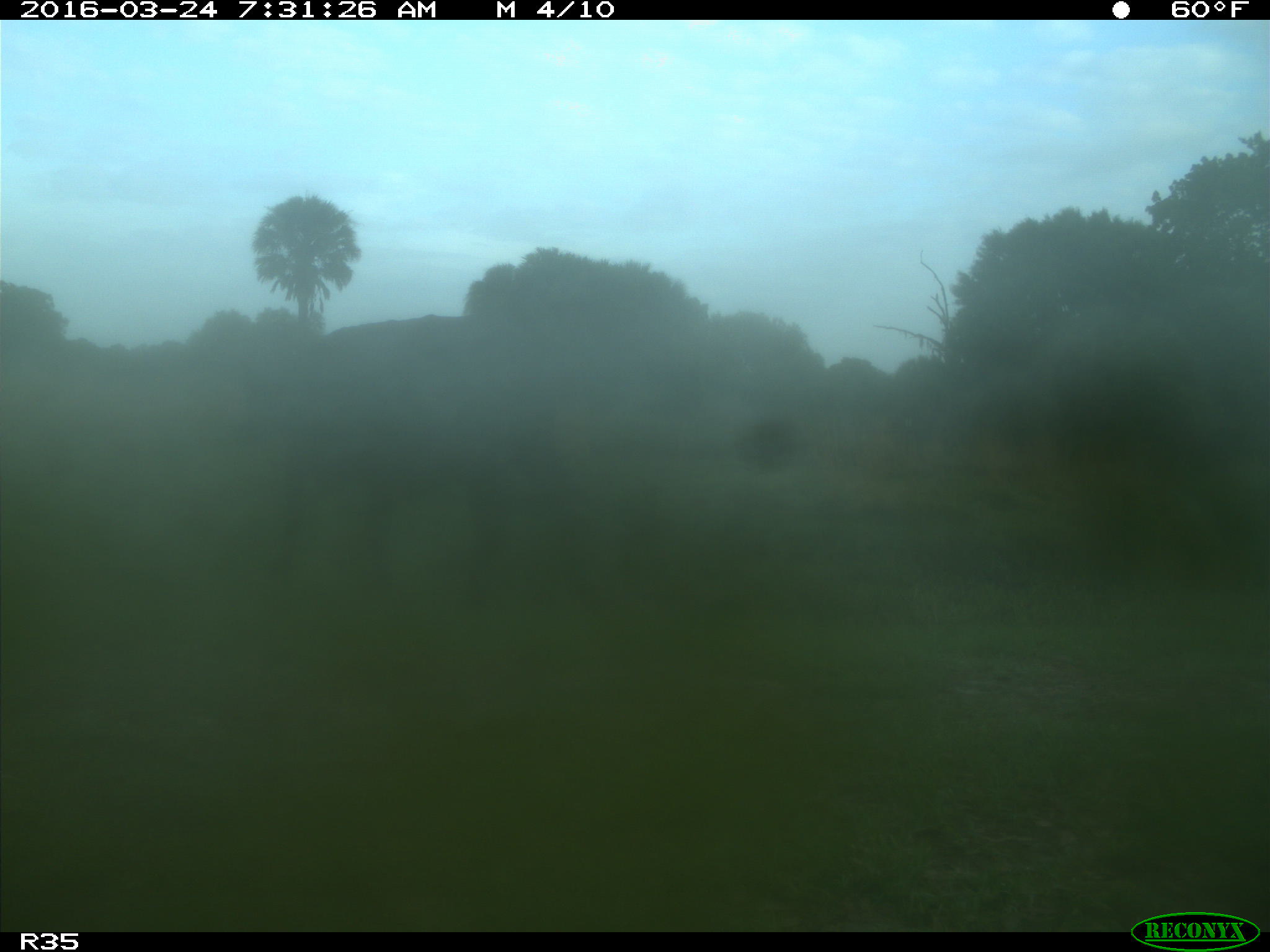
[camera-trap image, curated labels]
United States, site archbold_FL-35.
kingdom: Animalia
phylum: Chordata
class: Mammalia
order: Artiodactyla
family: Bovidae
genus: Bos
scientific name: Bos taurus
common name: domestic cow